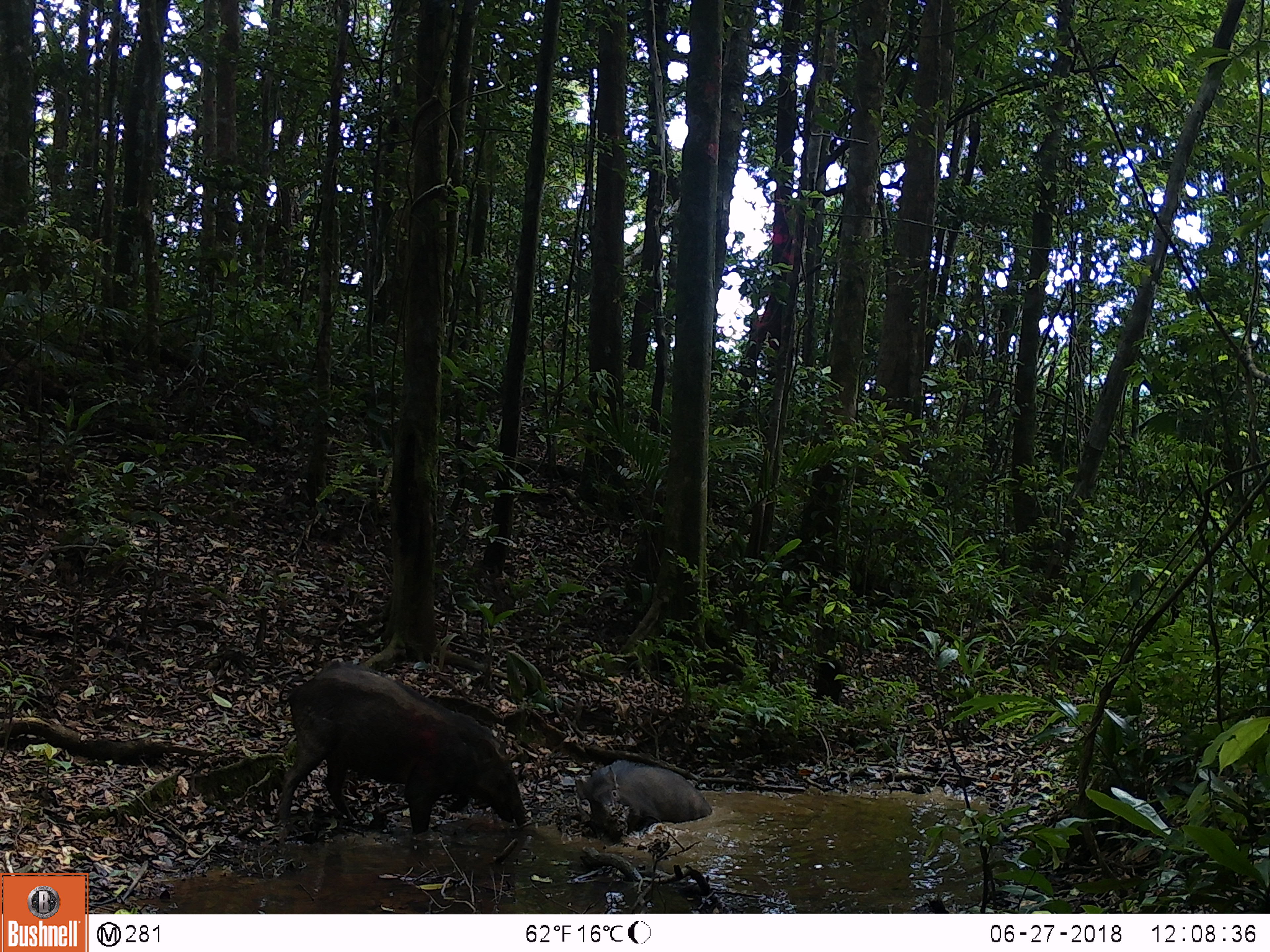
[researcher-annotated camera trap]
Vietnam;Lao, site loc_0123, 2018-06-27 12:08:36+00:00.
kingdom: Animalia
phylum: Chordata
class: Mammalia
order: Artiodactyla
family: Suidae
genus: Sus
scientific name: Sus scrofa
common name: eurasian wild pig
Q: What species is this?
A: Eurasian wild pig (Sus scrofa).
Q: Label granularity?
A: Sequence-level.